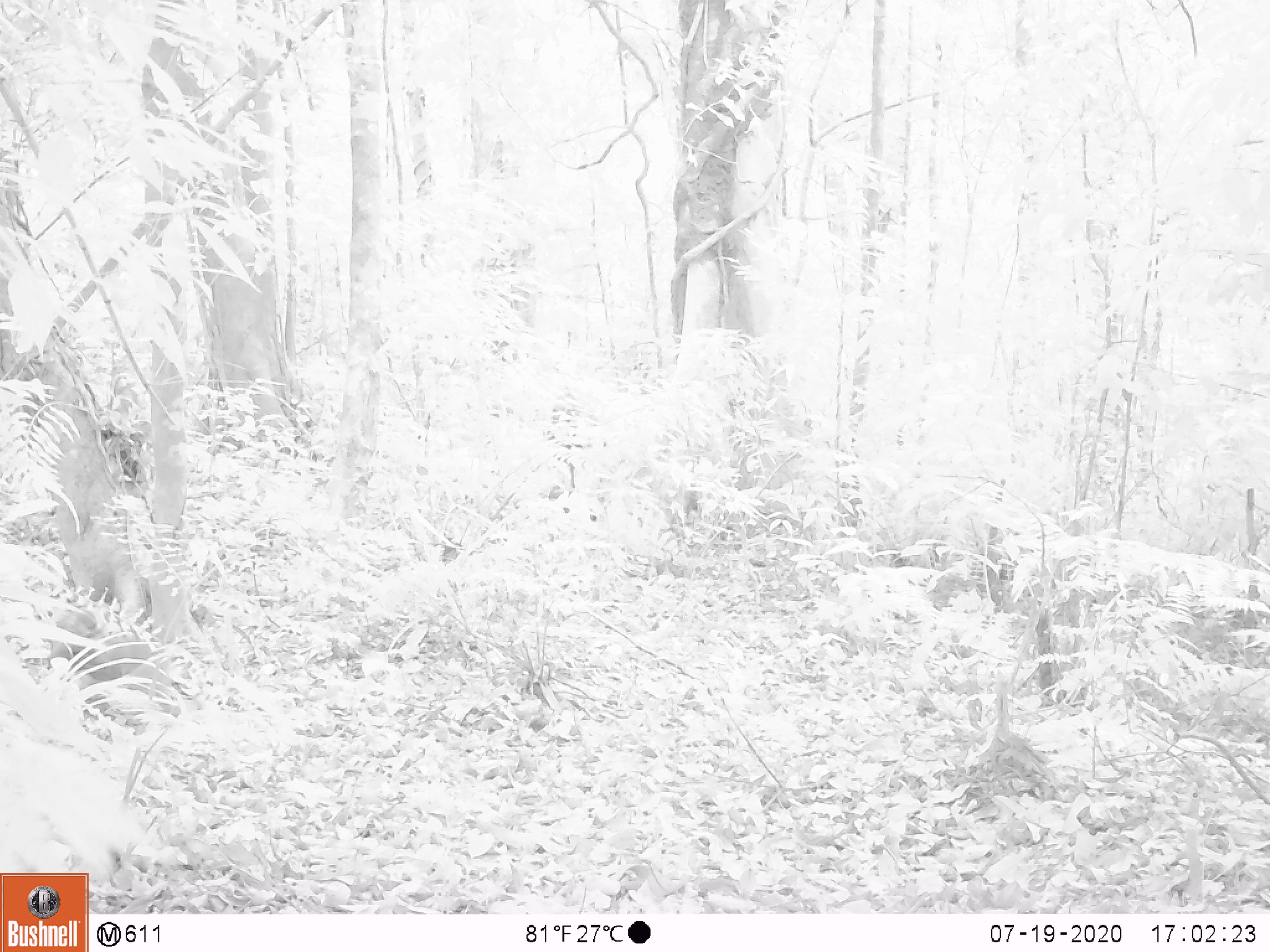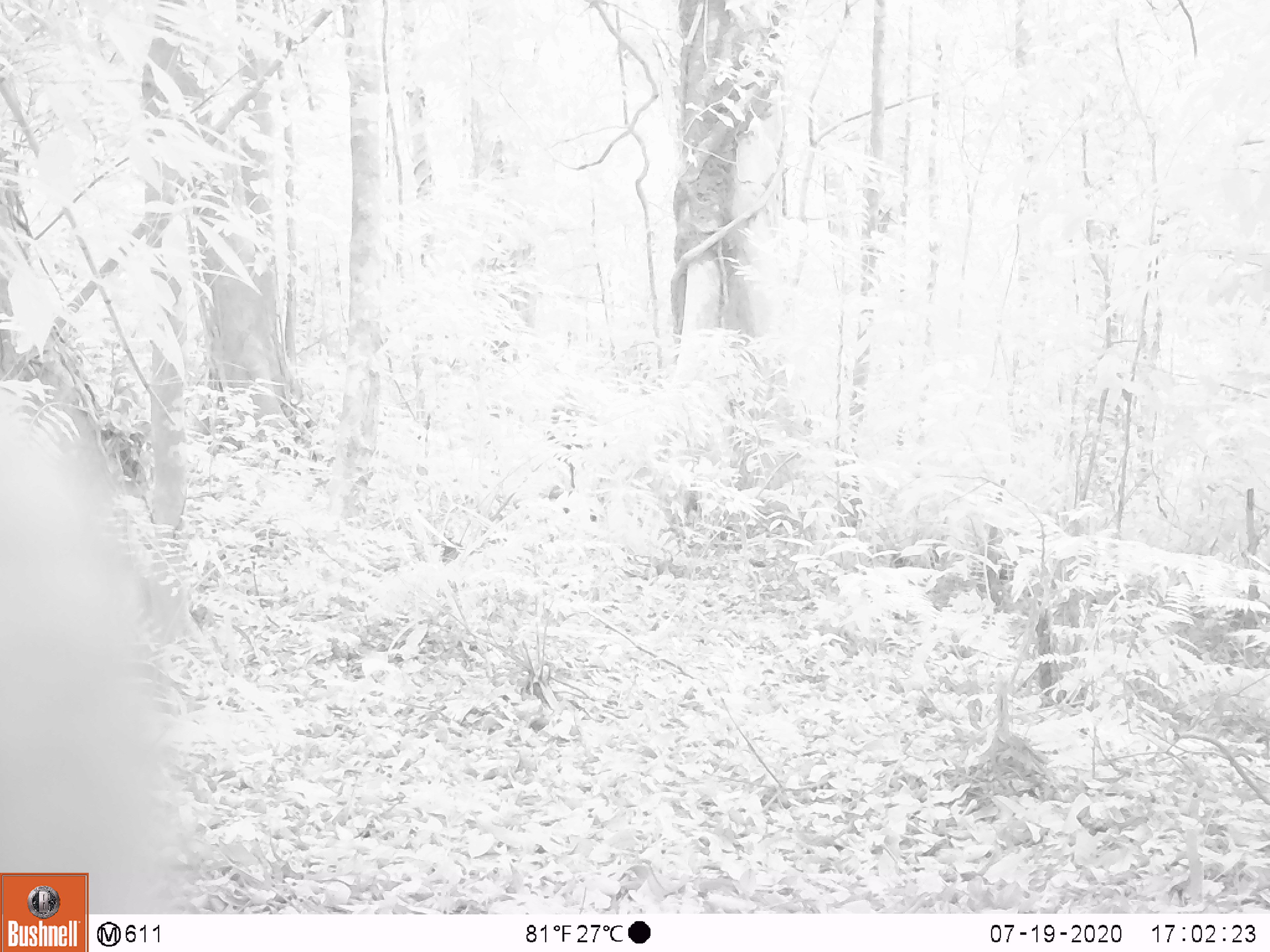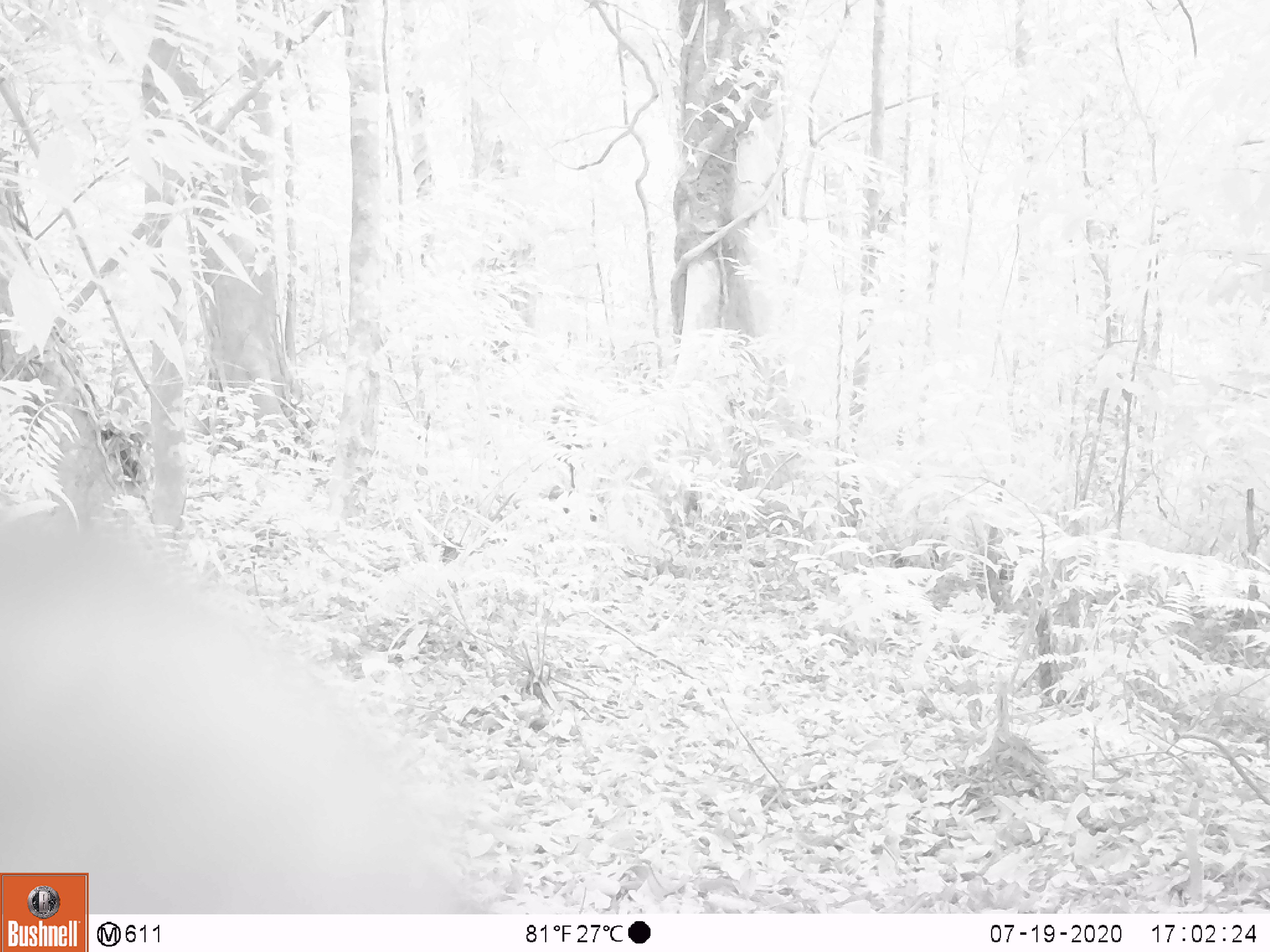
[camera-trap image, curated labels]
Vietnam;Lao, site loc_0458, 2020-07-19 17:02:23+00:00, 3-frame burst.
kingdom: Animalia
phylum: Chordata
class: Mammalia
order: Primates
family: Cercopithecidae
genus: Macaca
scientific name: Macaca nemestrina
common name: pig-tailed macaque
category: pig tailed macaque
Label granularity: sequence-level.